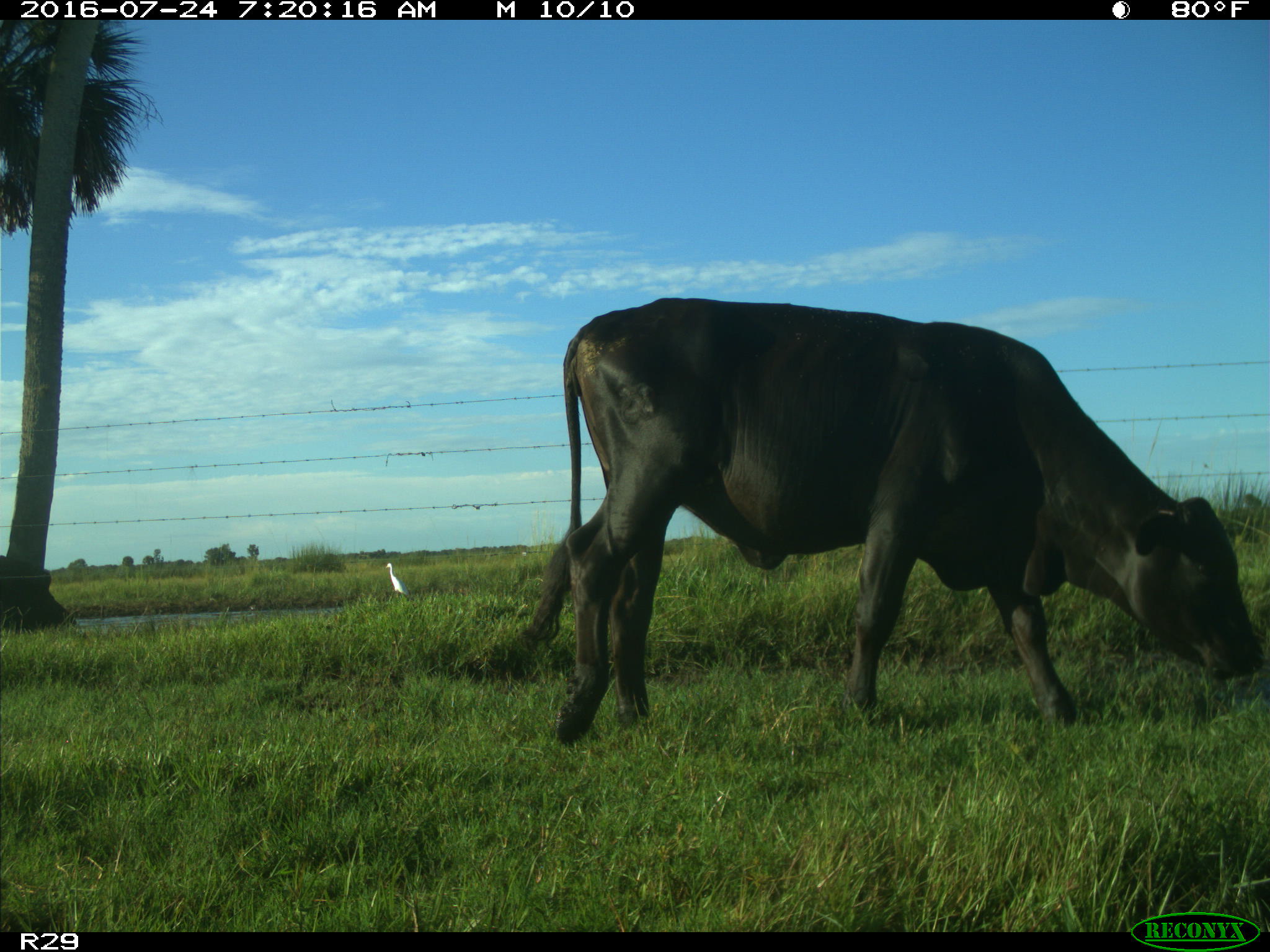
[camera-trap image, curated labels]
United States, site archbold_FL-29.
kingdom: Animalia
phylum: Chordata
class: Mammalia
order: Artiodactyla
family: Bovidae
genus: Bos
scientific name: Bos taurus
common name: domestic cow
Bos taurus (domestic cow).